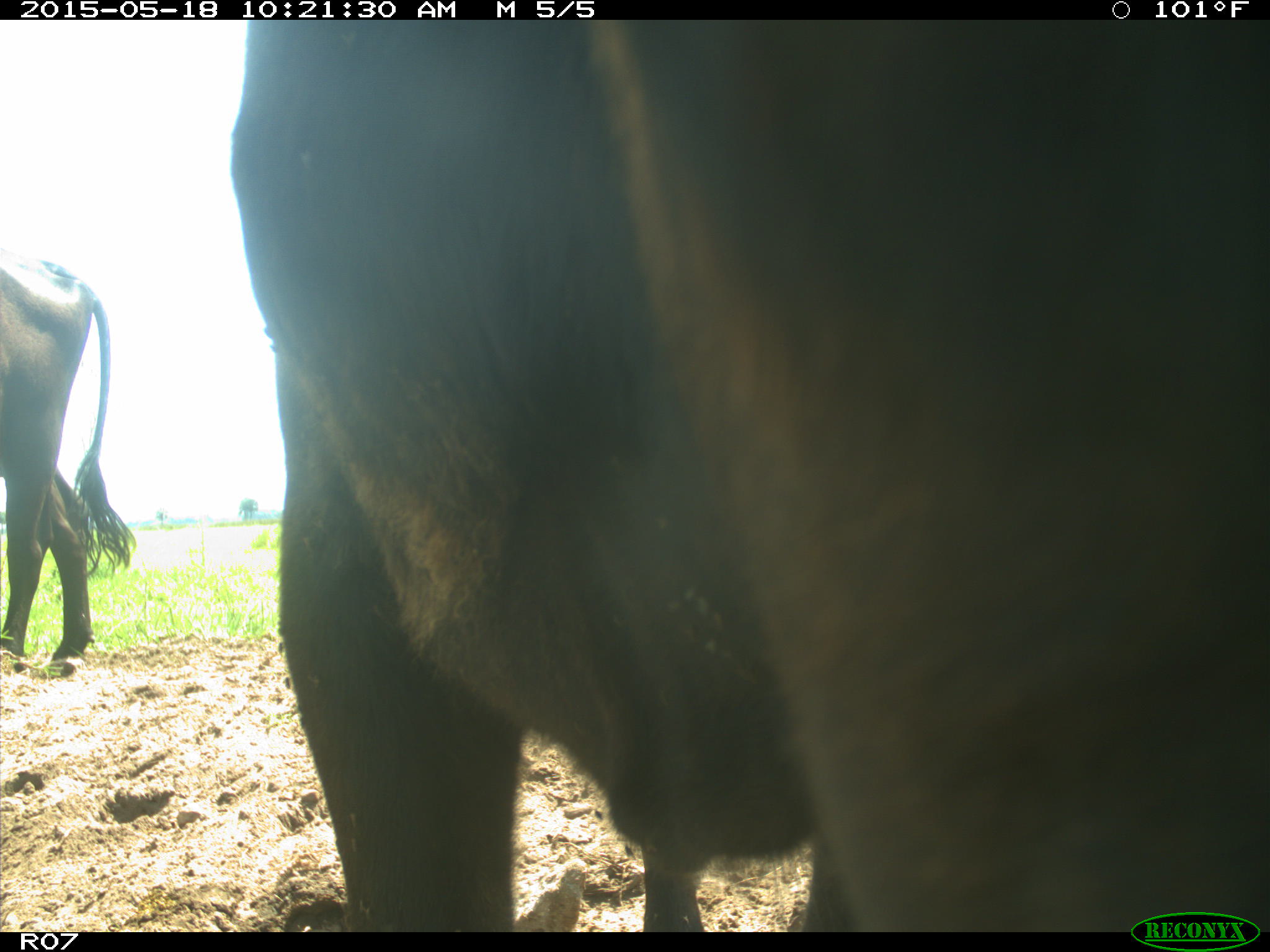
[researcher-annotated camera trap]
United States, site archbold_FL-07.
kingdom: Animalia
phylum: Chordata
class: Mammalia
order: Artiodactyla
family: Bovidae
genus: Bos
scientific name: Bos taurus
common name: domestic cow